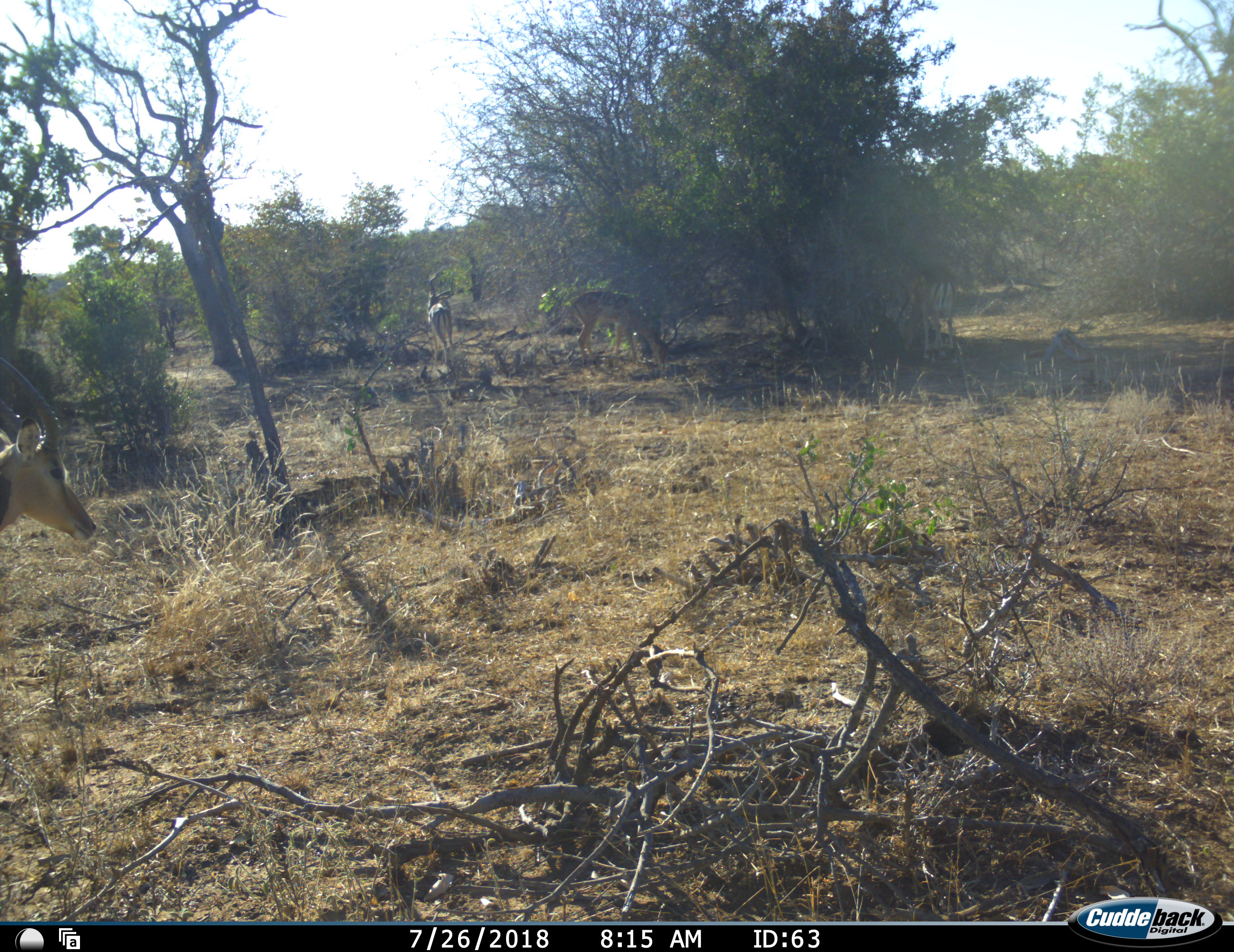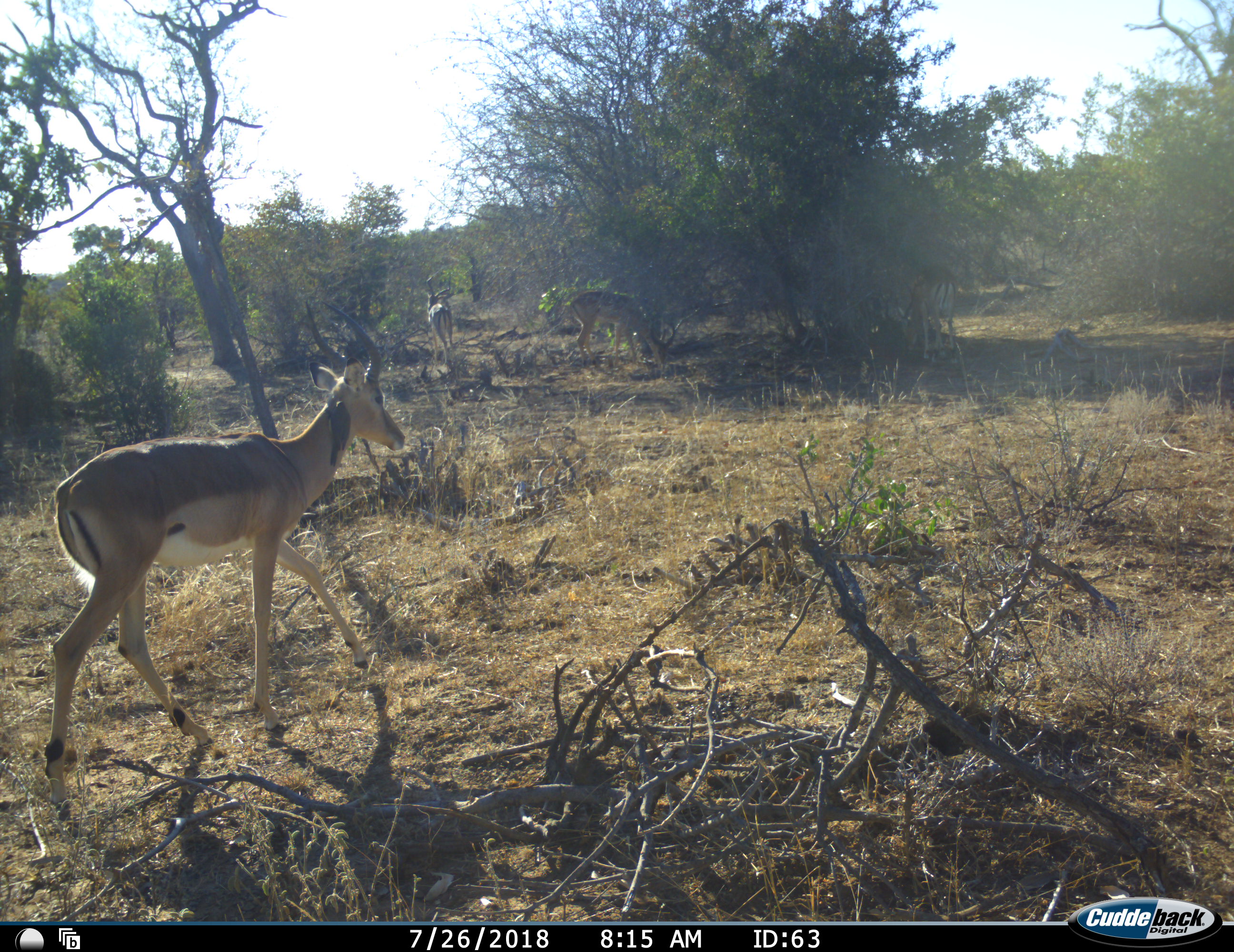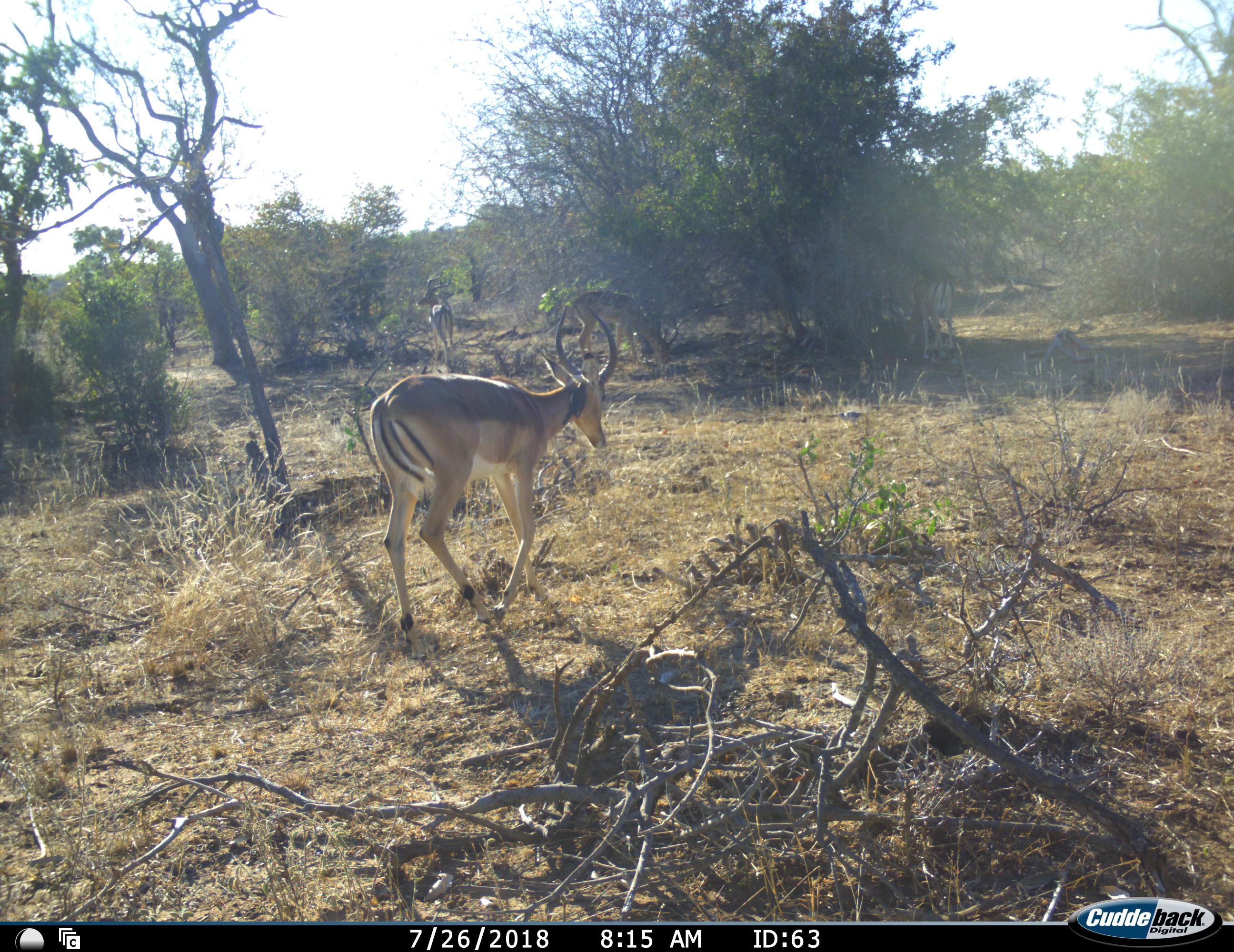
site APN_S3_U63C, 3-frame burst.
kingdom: Animalia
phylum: Chordata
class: Mammalia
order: Artiodactyla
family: Bovidae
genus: Aepyceros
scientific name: Aepyceros melampus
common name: impala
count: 2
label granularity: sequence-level